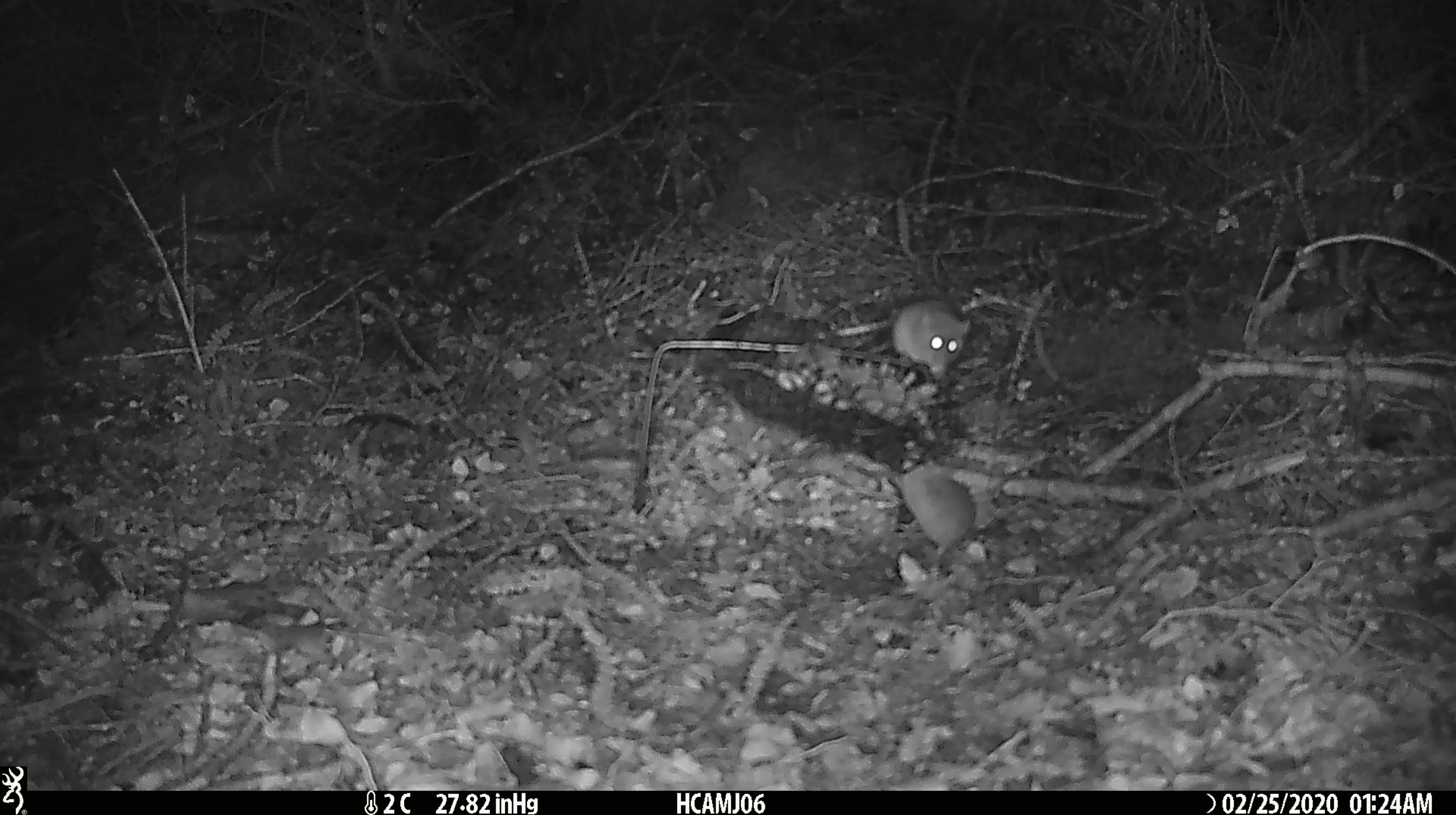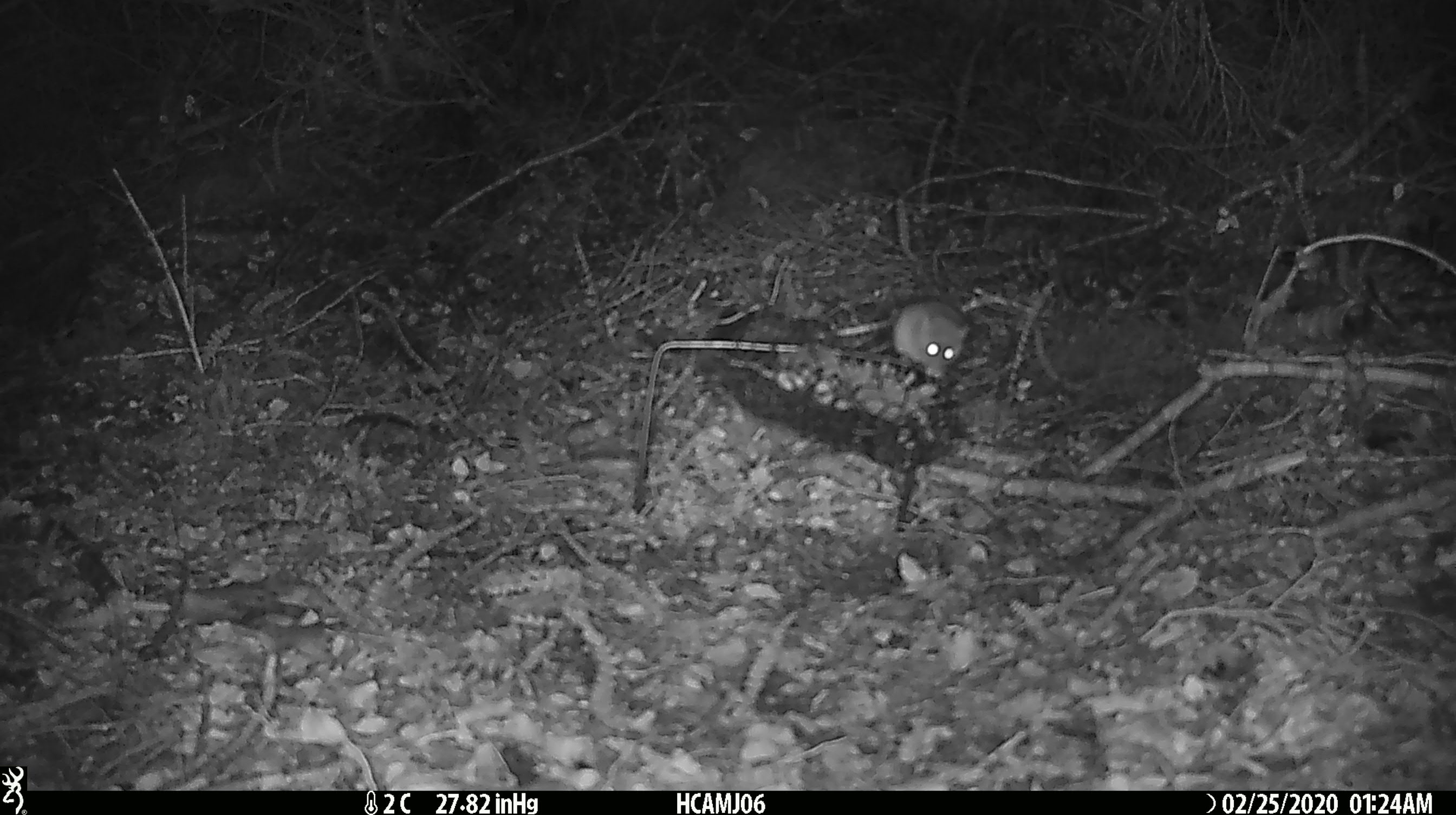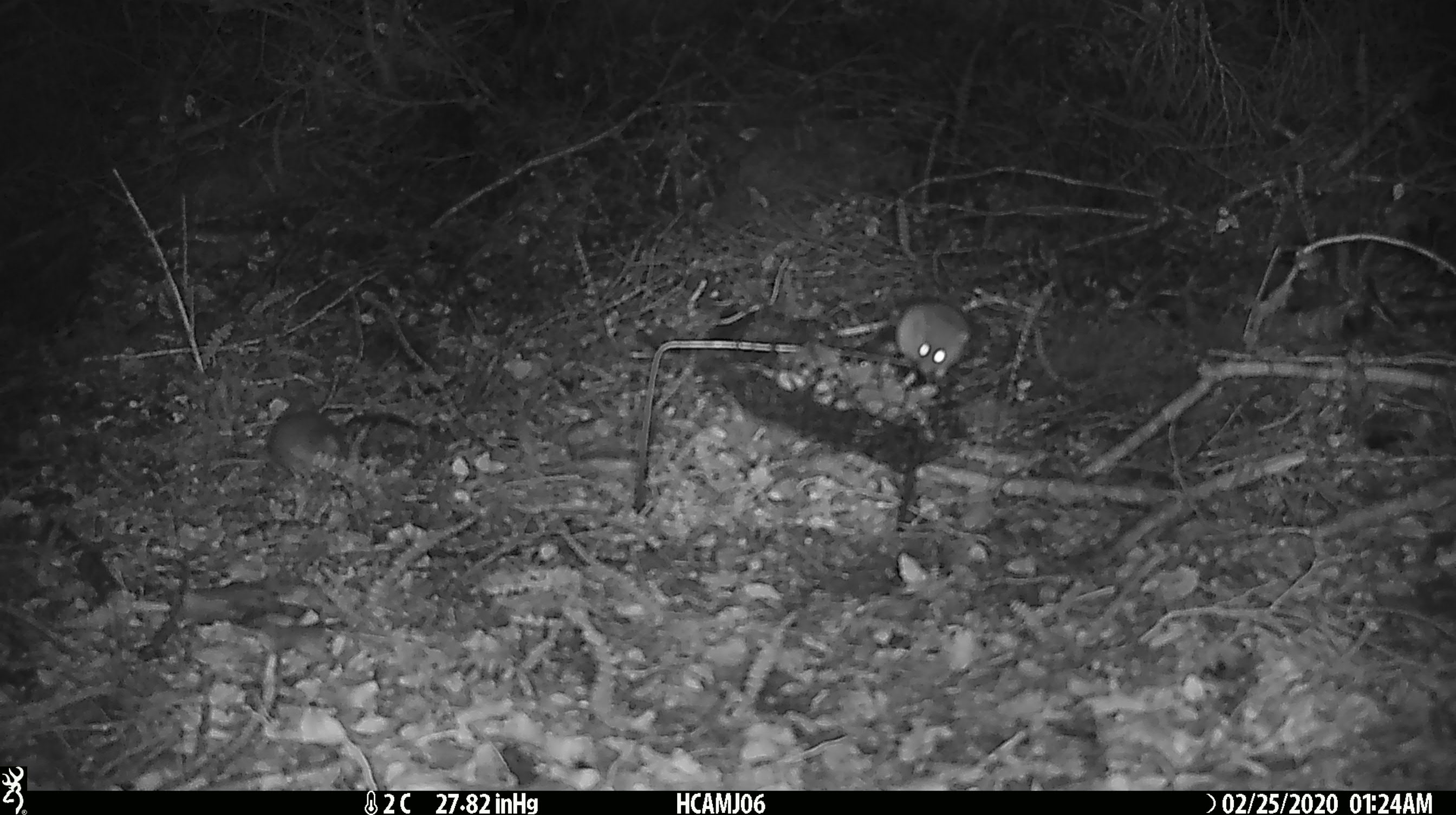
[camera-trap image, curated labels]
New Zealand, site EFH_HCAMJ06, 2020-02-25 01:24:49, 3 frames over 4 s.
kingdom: Animalia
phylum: Chordata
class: Mammalia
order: Rodentia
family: Muridae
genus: Mus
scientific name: Mus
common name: mouse